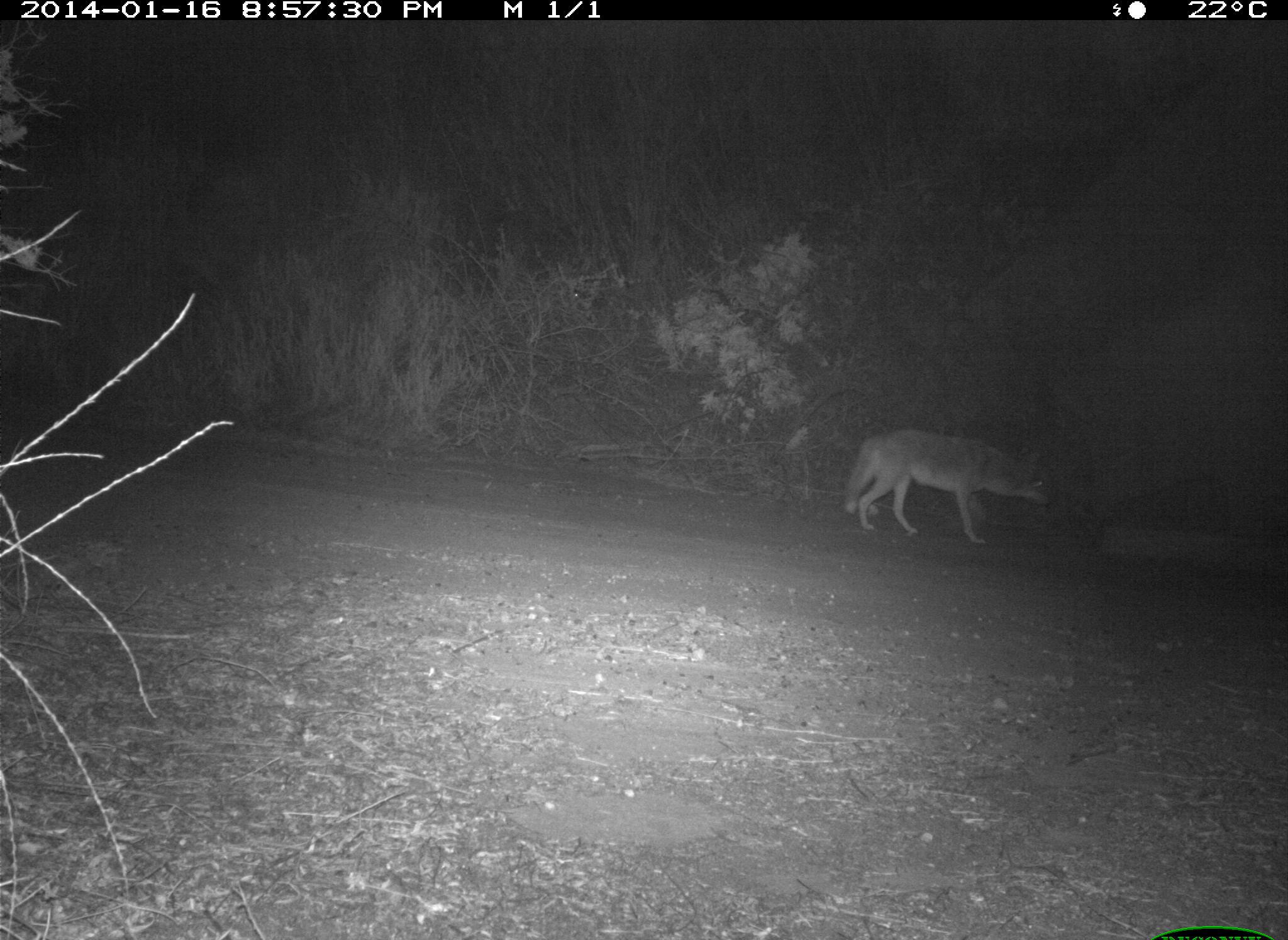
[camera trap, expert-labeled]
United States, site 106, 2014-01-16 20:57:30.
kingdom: Animalia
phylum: Chordata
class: Mammalia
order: Carnivora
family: Canidae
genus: Canis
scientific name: Canis latrans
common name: coyote